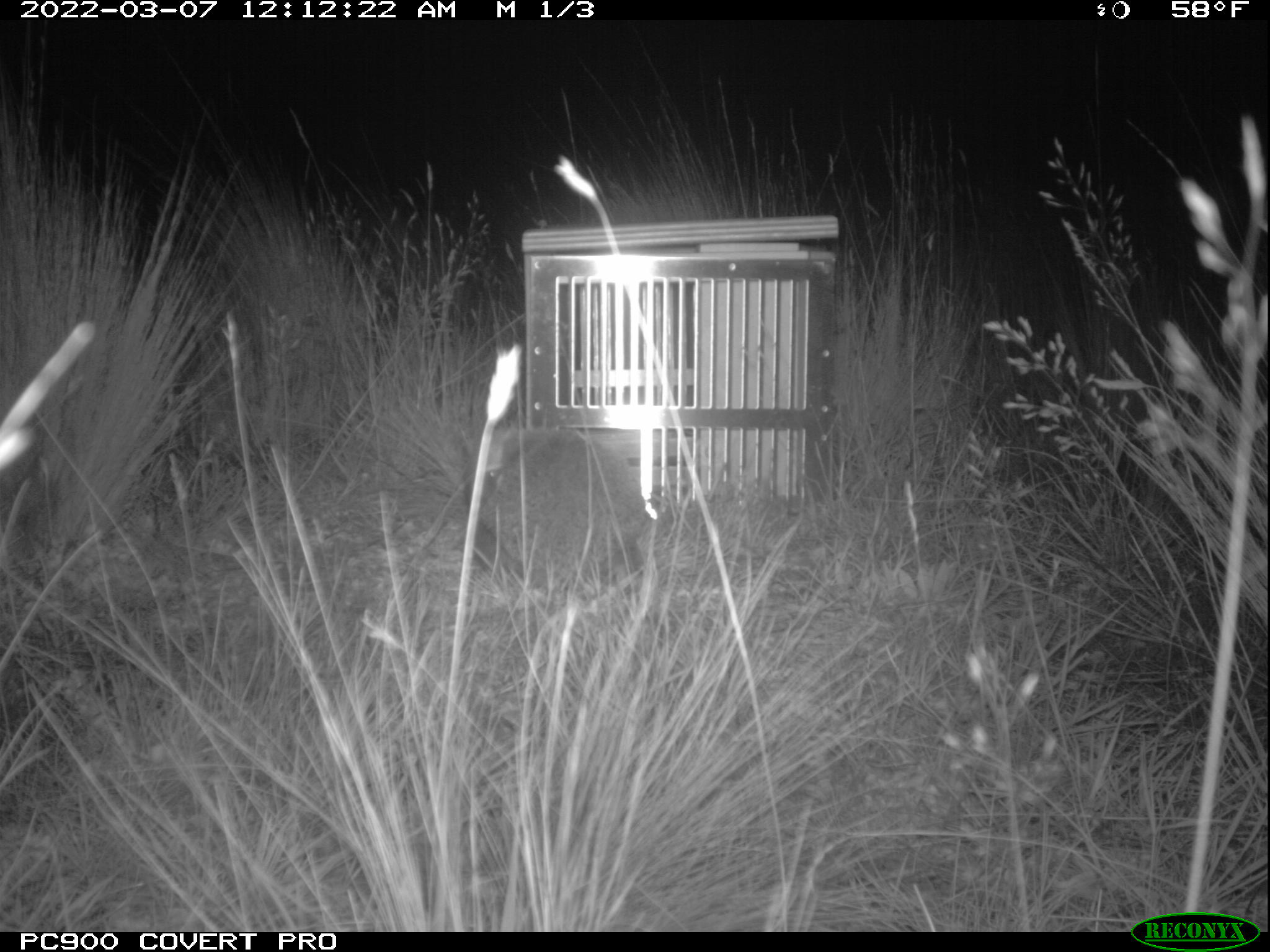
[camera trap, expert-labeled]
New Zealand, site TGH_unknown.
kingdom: Animalia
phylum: Chordata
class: Mammalia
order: Eulipotyphla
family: Erinaceidae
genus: Erinaceus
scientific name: Erinaceus europaeus europaeus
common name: european hedgehog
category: hedgehog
Hedgehog (european hedgehog) (Erinaceus europaeus europaeus).